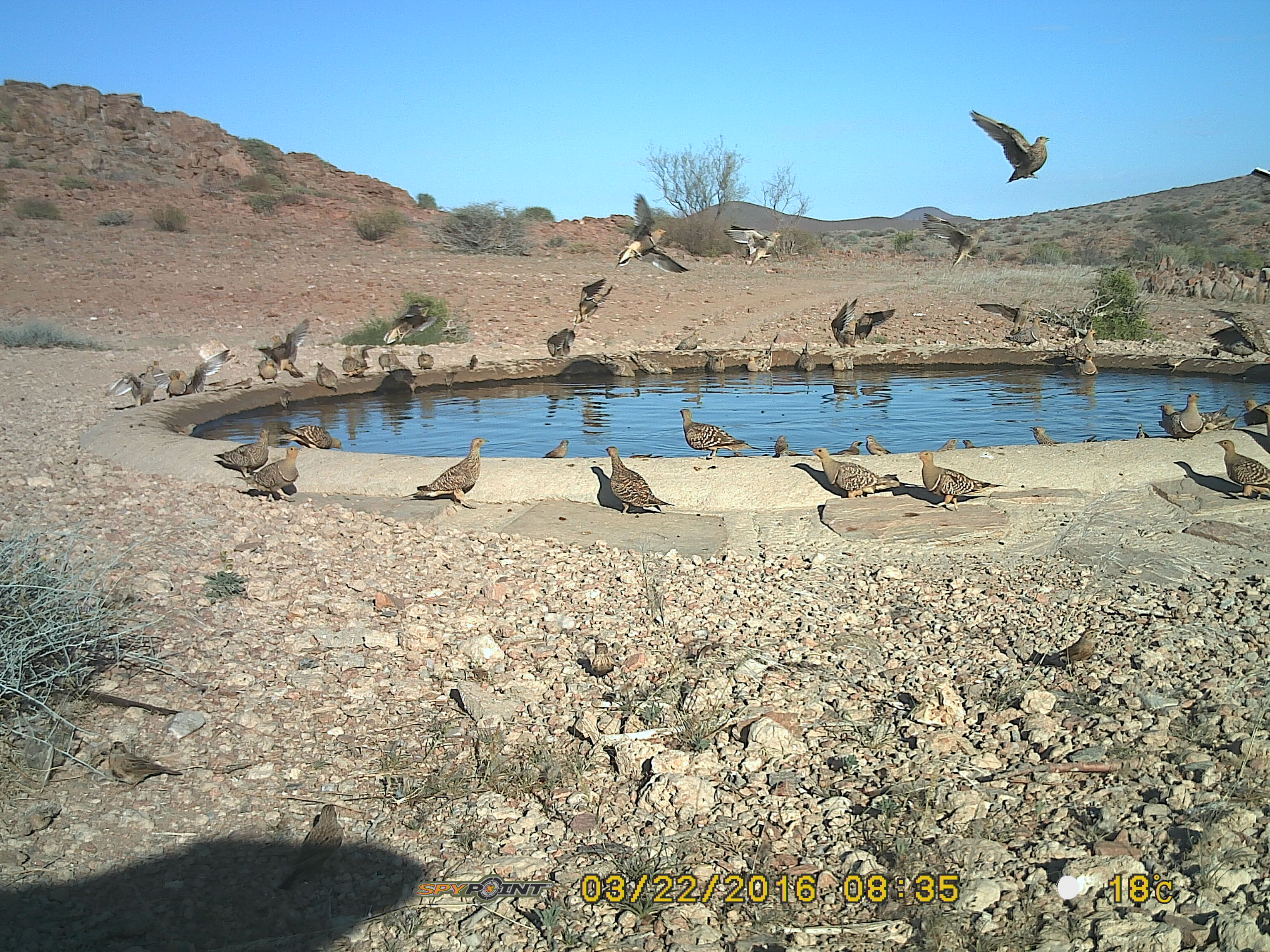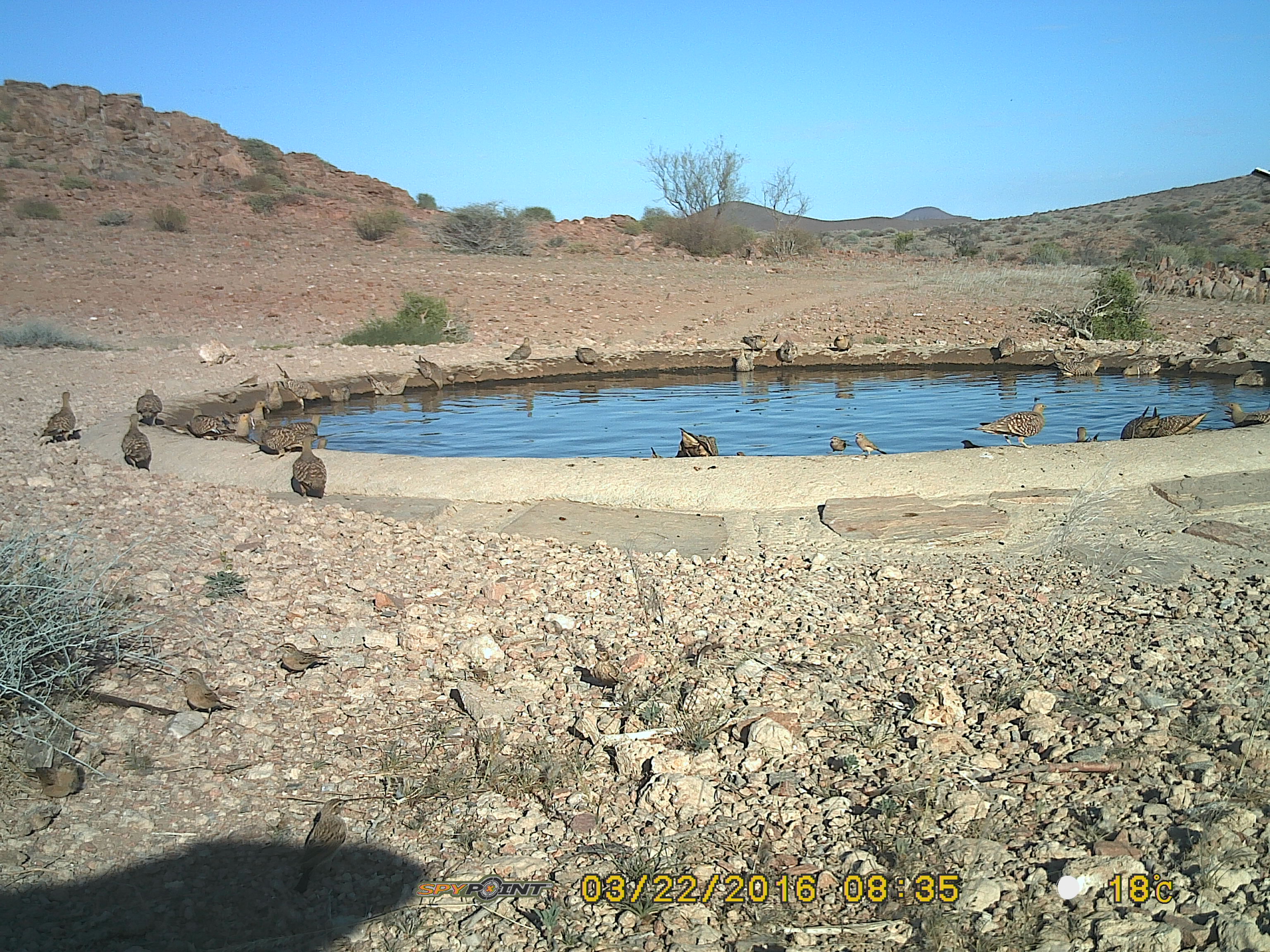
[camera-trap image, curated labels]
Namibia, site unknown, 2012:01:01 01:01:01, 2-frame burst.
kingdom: Animalia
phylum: Chordata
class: Aves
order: Pterocliformes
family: Pteroclidae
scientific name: Pteroclidae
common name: sandgrouse